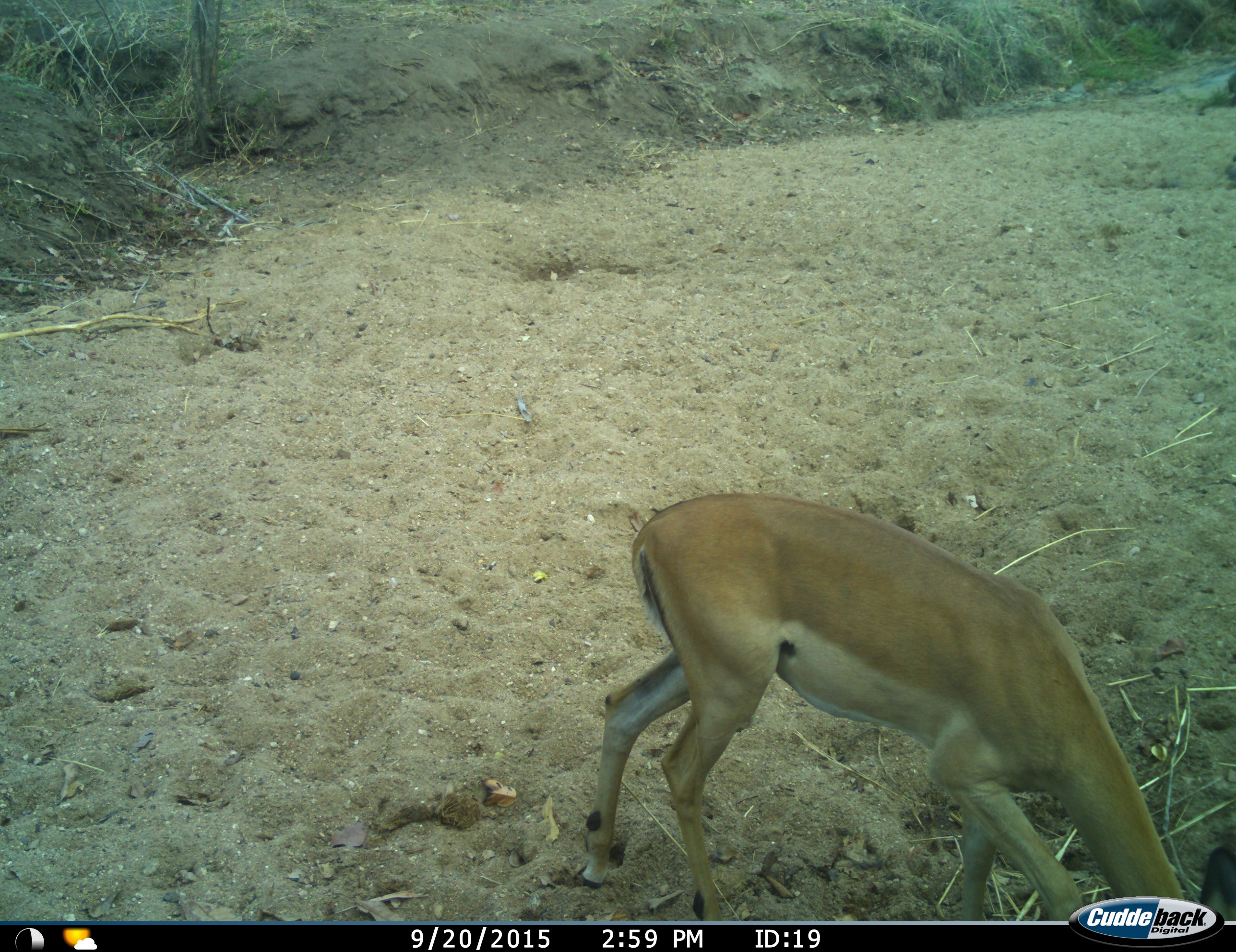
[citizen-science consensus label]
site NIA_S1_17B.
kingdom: Animalia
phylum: Chordata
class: Mammalia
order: Artiodactyla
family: Bovidae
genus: Aepyceros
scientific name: Aepyceros melampus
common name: impala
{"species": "impala (Aepyceros melampus)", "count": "1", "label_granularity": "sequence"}